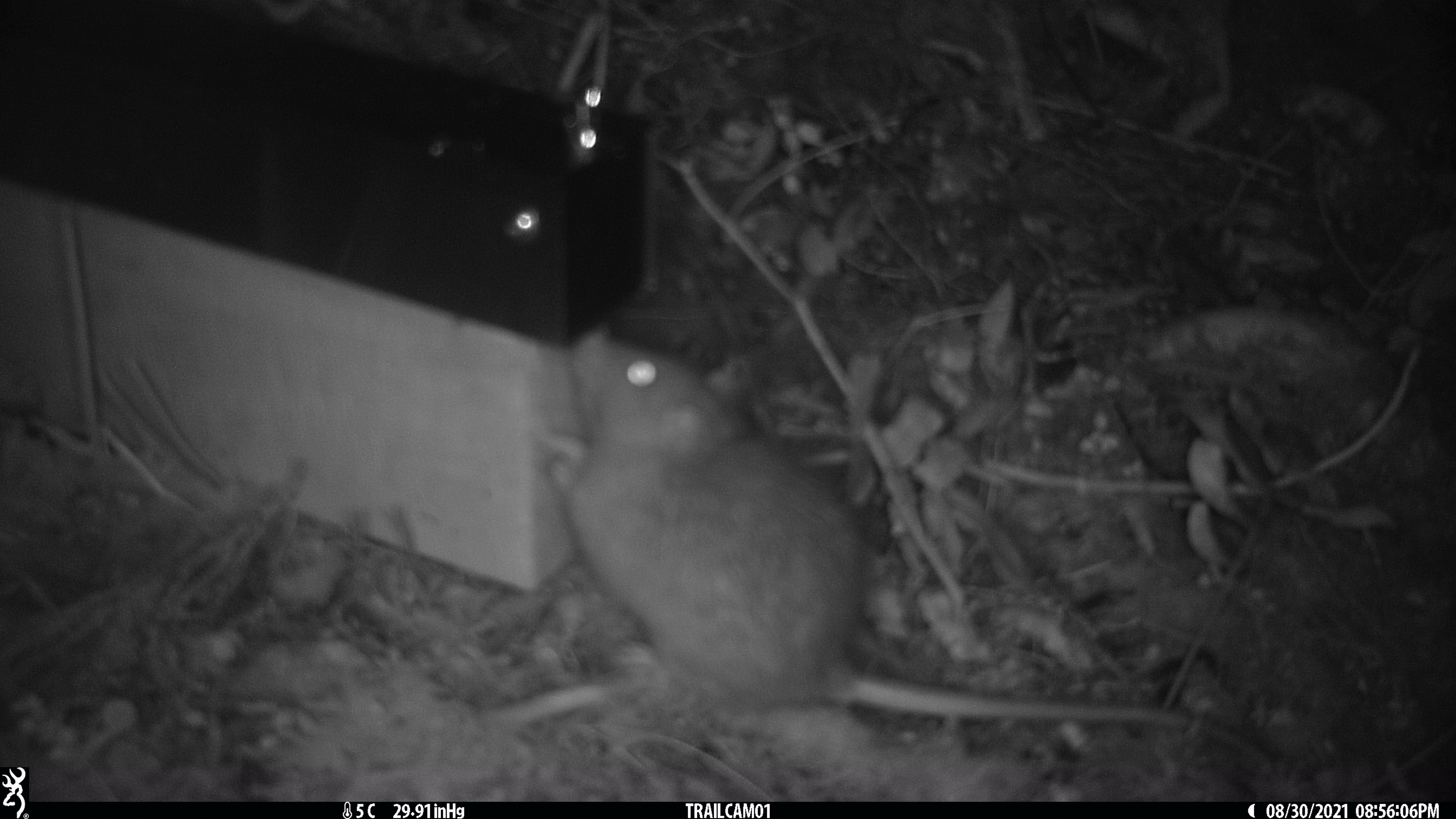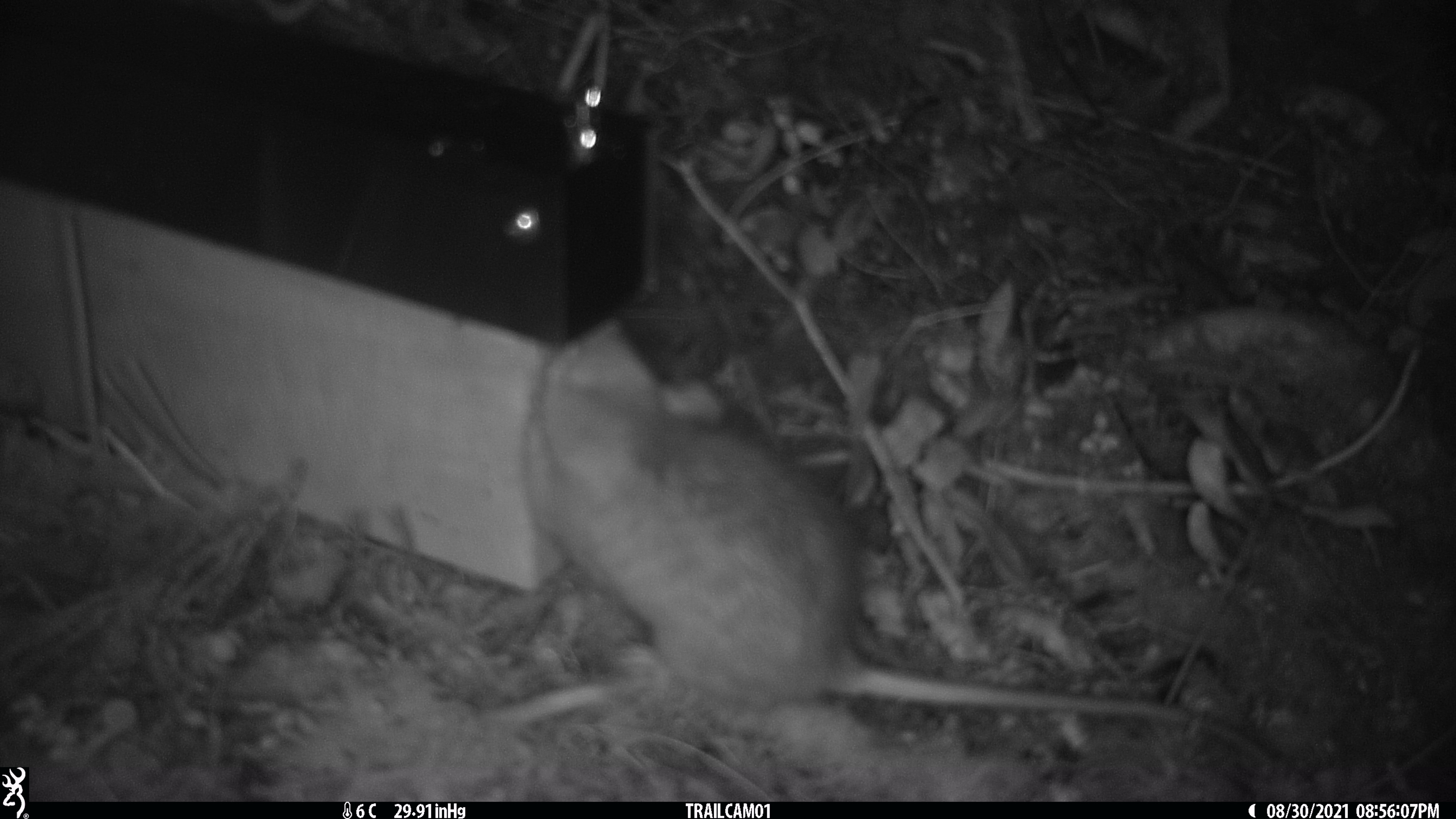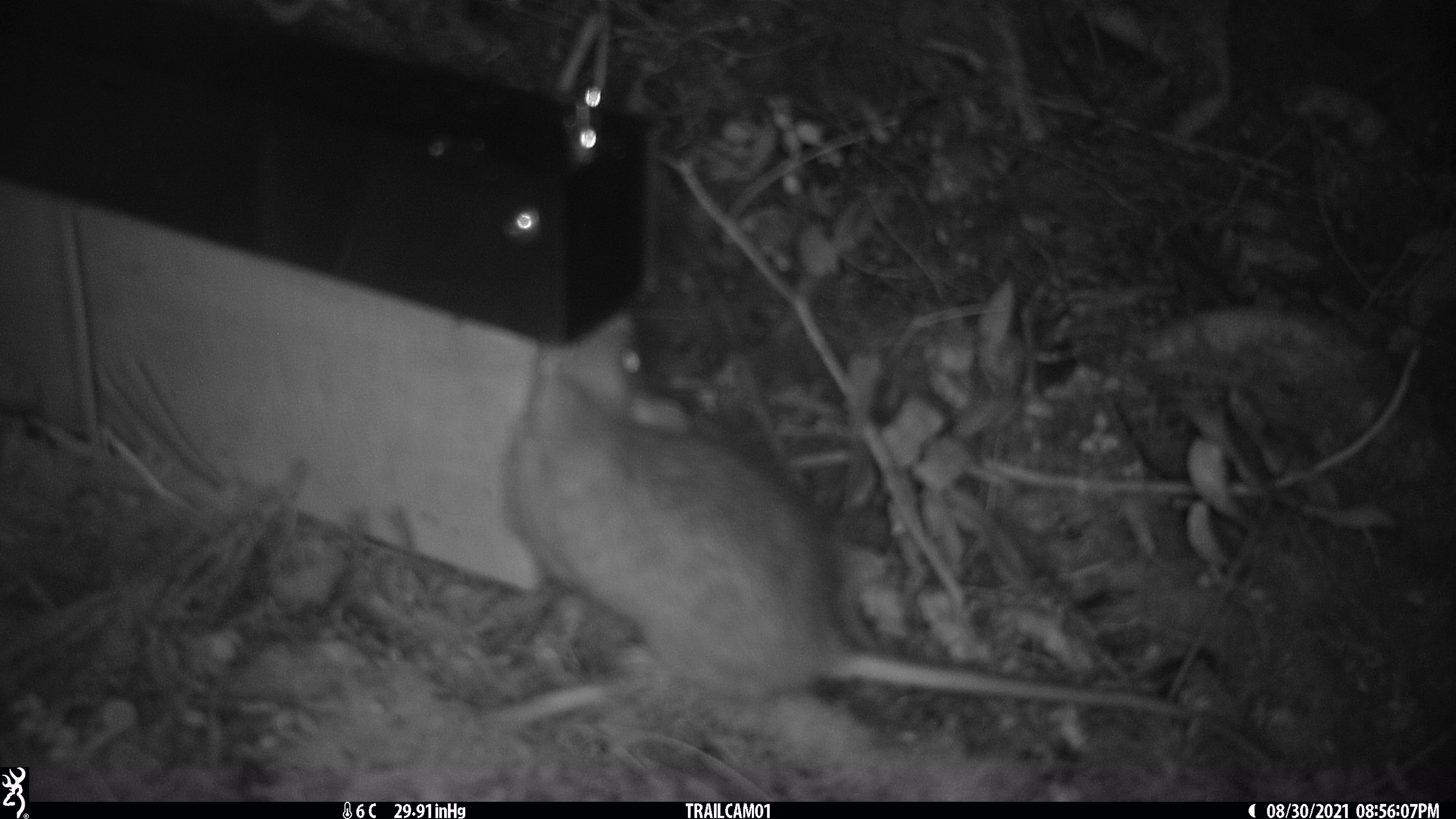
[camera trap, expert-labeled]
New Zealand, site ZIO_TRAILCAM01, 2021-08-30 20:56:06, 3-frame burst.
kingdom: Animalia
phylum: Chordata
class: Mammalia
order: Rodentia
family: Muridae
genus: Rattus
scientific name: Rattus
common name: rat